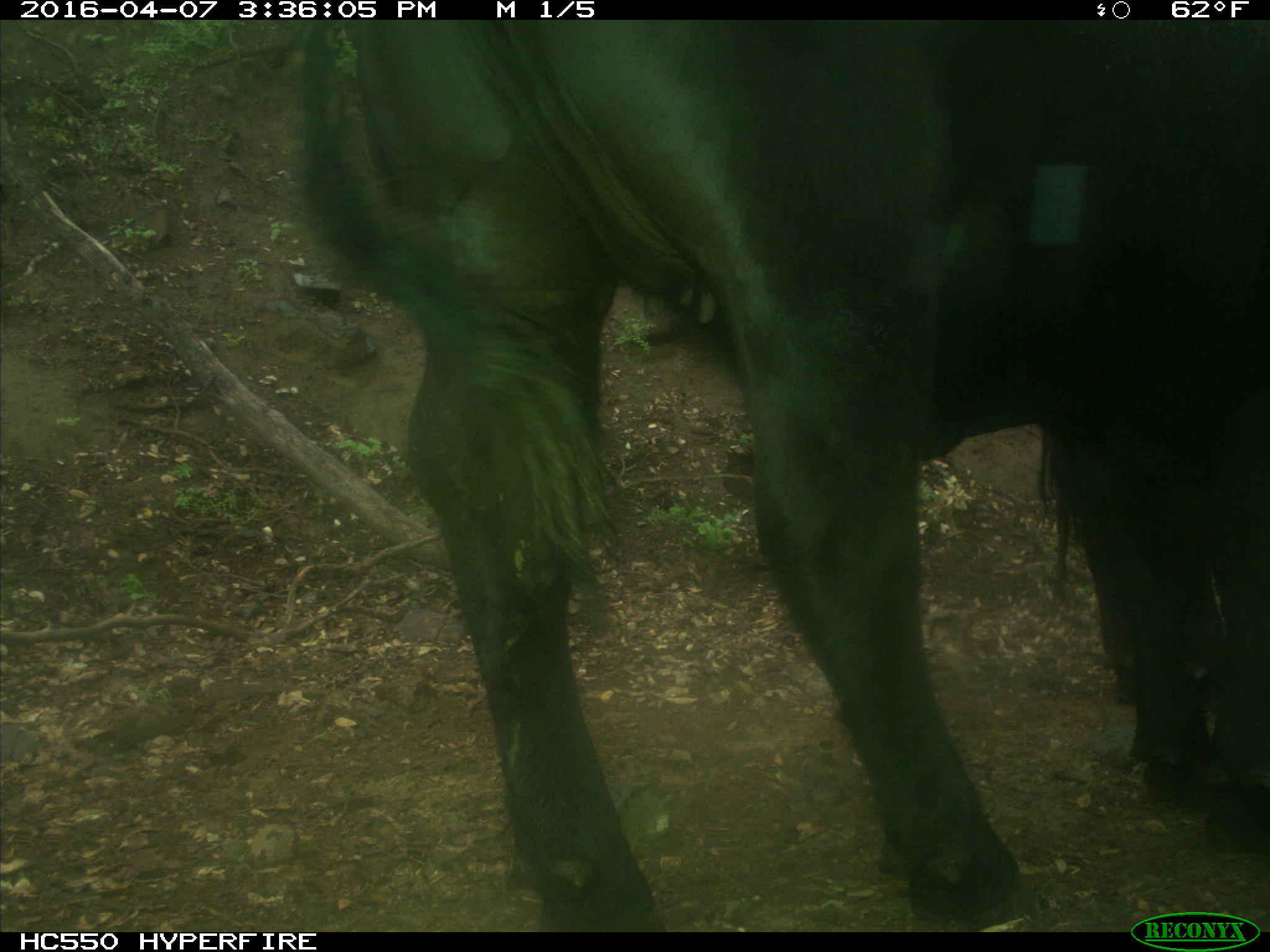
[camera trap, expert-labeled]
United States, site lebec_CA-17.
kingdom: Animalia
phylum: Chordata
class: Mammalia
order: Artiodactyla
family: Bovidae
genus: Bos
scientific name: Bos taurus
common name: domestic cow